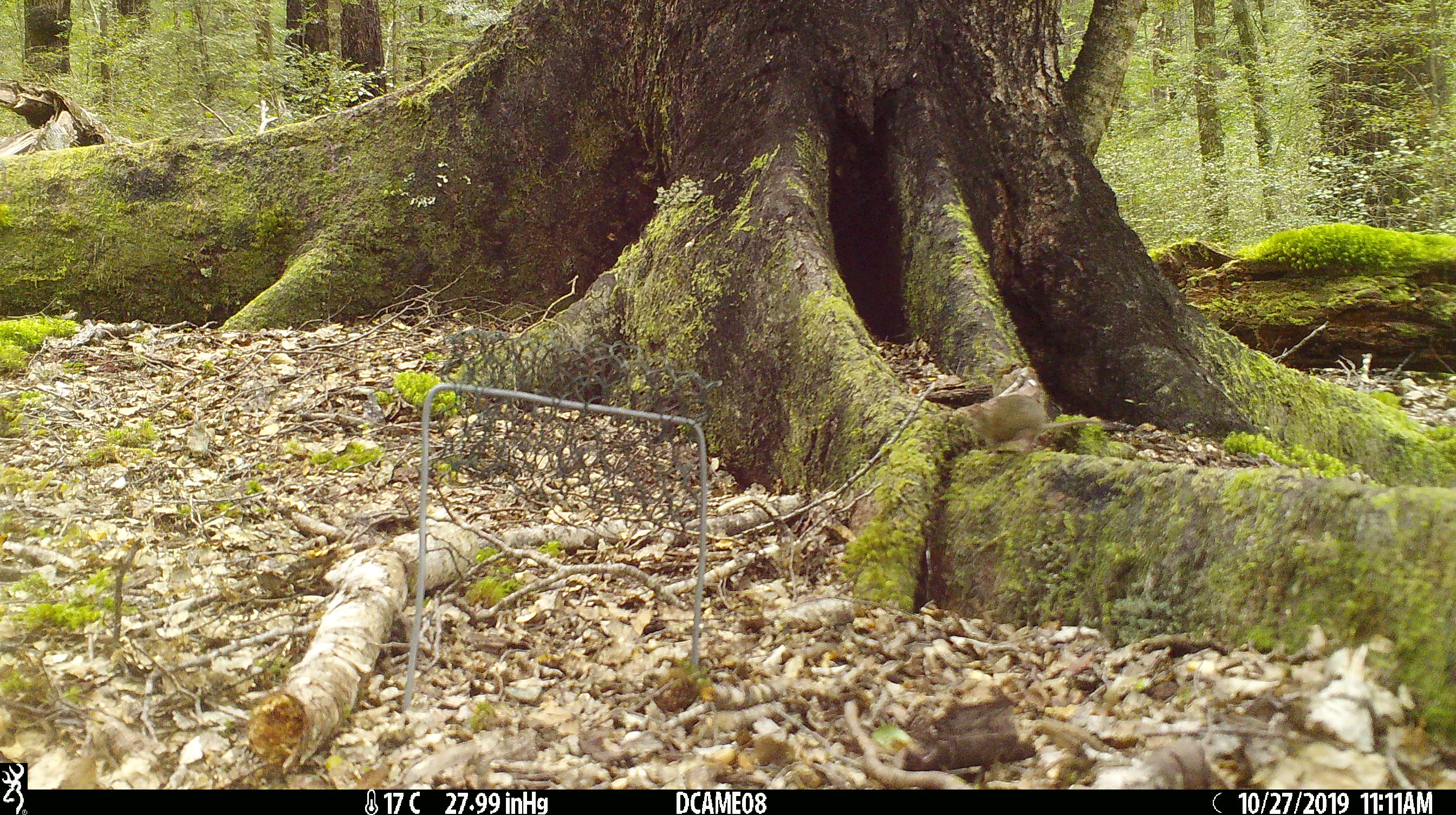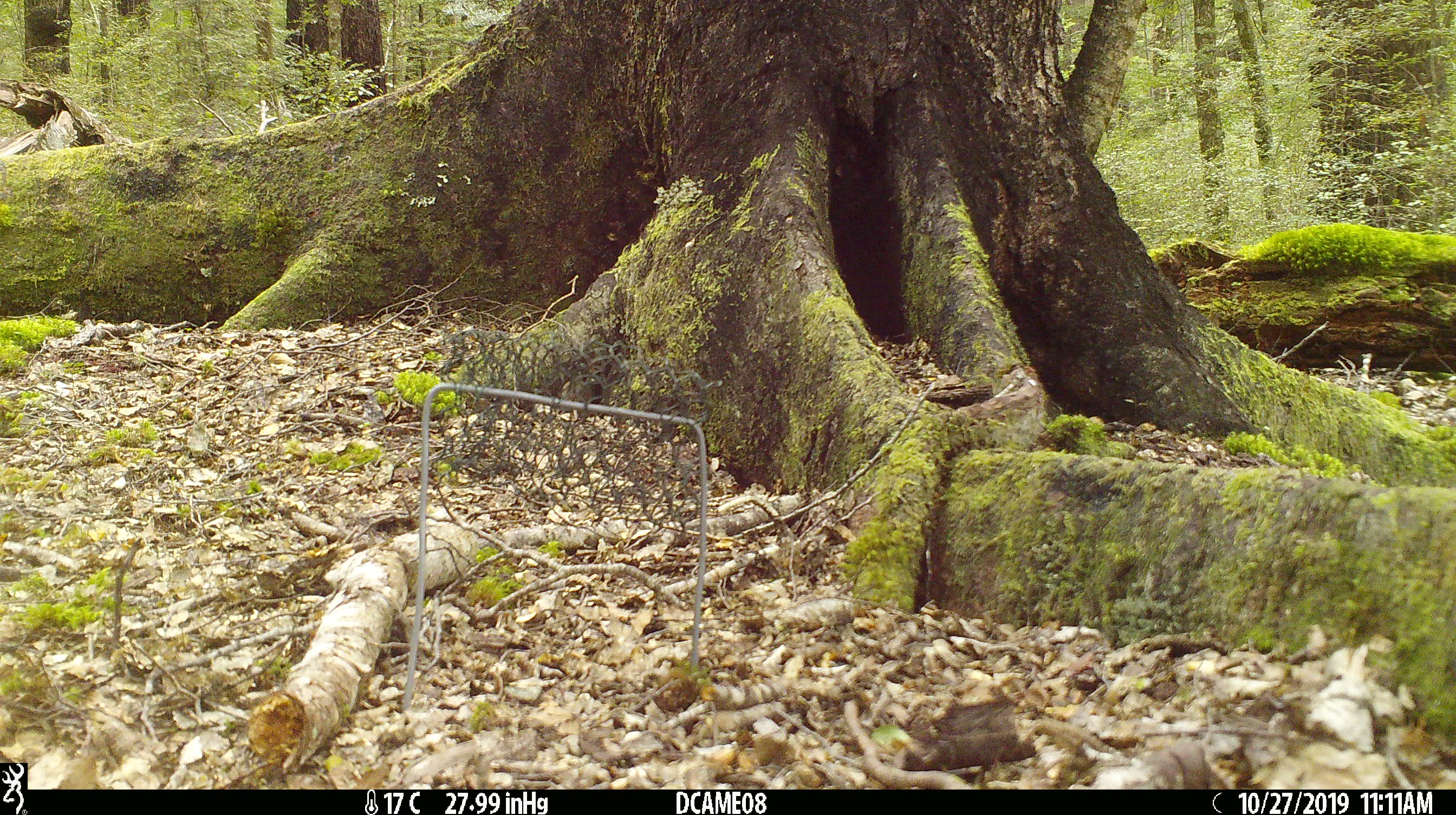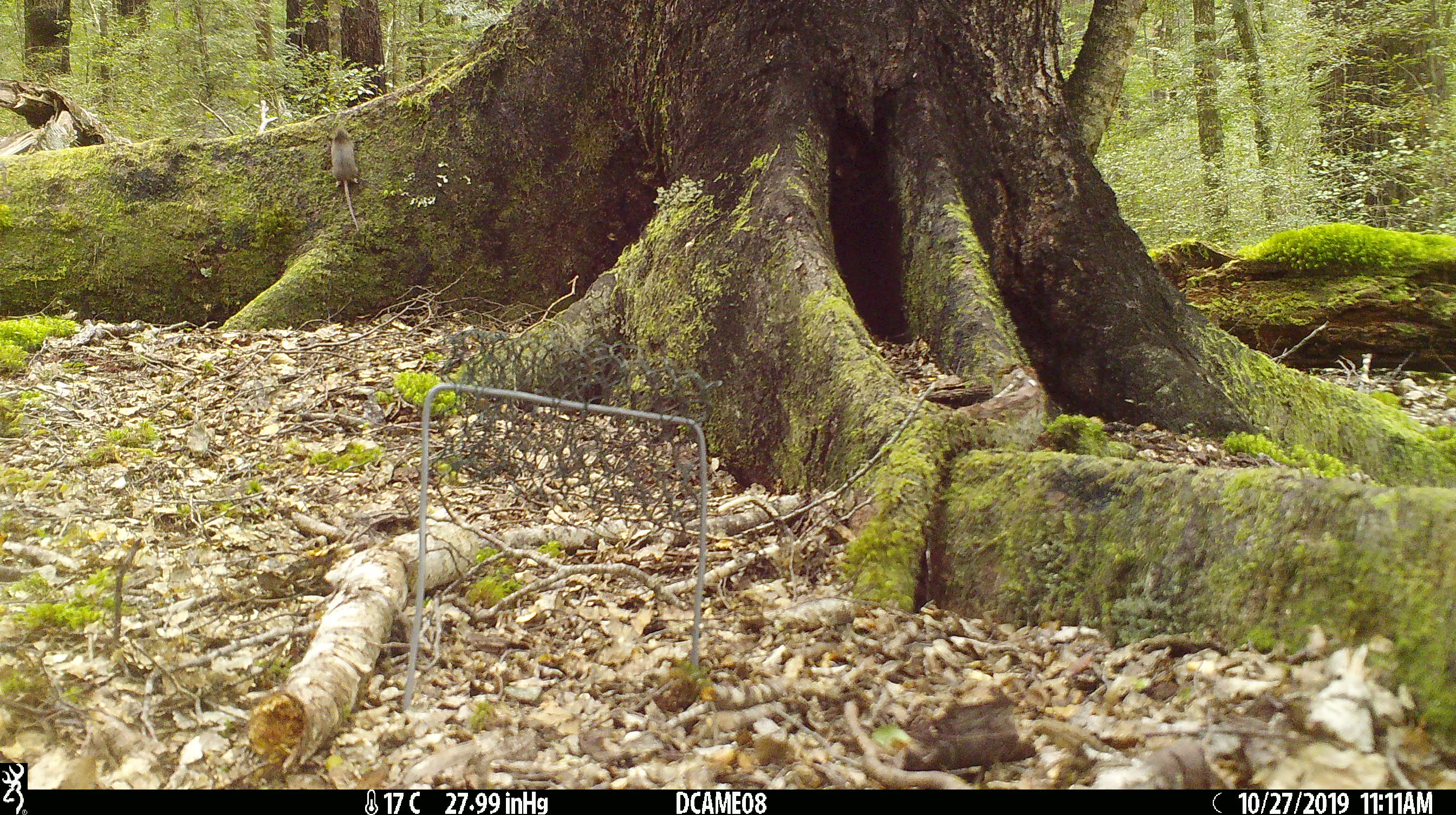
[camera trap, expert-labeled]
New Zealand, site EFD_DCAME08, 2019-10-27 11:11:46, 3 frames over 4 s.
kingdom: Animalia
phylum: Chordata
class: Mammalia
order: Rodentia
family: Muridae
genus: Mus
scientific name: Mus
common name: mouse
Mouse (Mus).